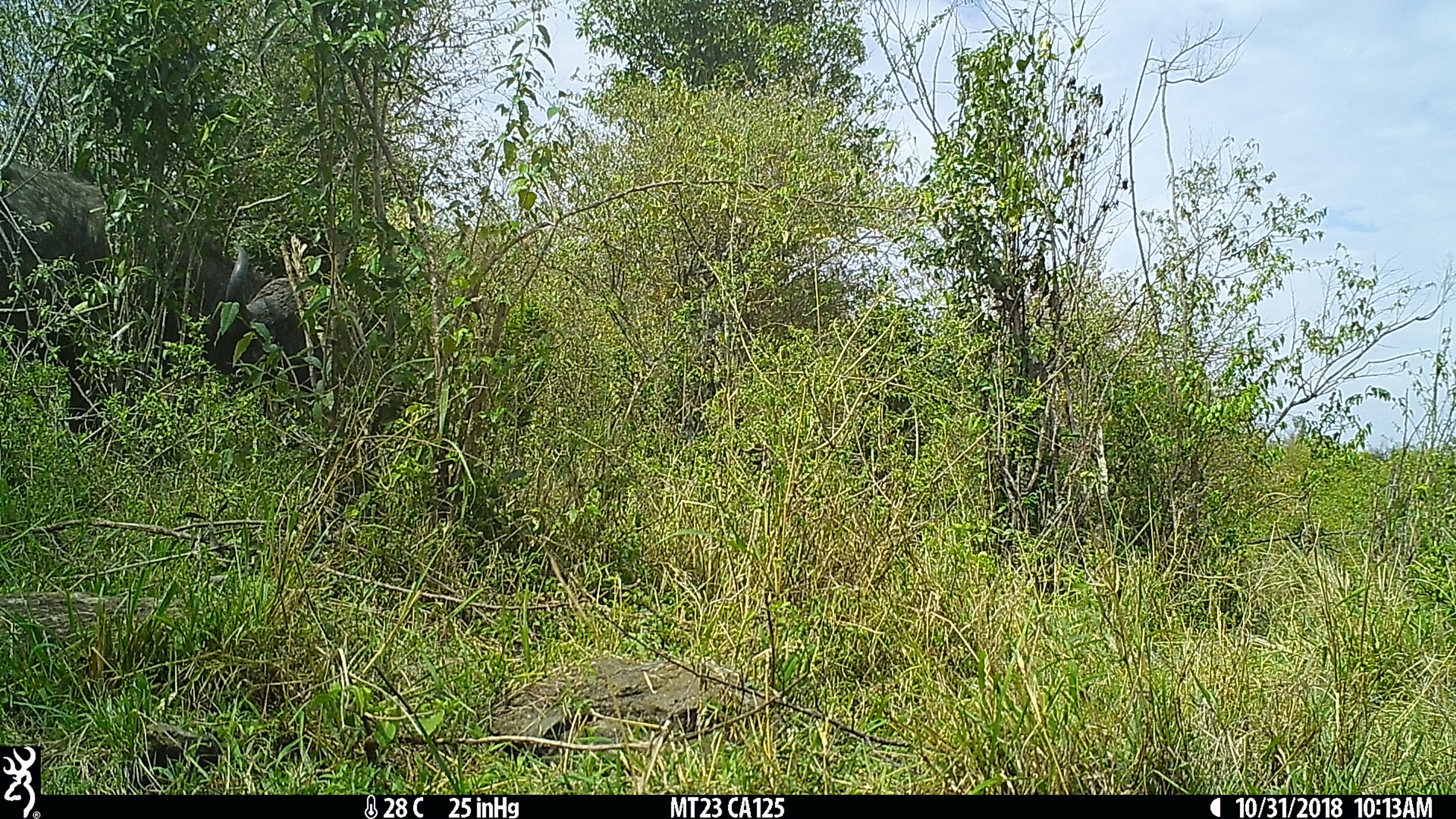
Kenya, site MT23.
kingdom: Animalia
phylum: Chordata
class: Mammalia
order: Artiodactyla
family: Bovidae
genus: Syncerus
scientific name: Syncerus caffer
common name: buffalo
Buffalo (Syncerus caffer).